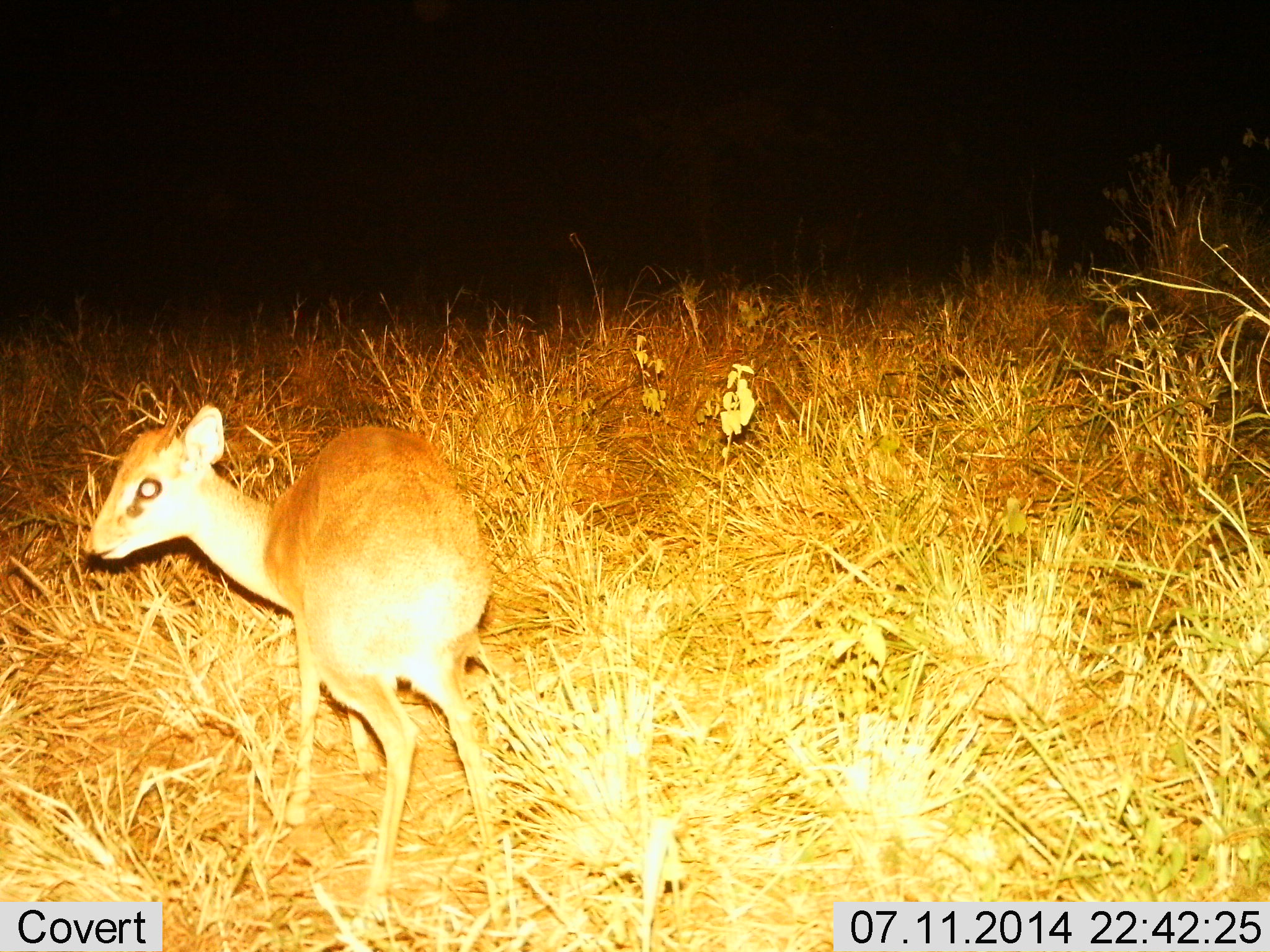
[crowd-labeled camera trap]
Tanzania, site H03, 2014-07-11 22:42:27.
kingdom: Animalia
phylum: Chordata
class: Mammalia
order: Artiodactyla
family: Bovidae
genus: Madoqua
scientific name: Madoqua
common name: dikdik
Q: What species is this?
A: Dikdik (Madoqua).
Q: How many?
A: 1.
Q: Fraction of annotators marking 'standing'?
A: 100%.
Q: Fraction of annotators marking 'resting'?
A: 0%.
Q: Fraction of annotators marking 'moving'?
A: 10%.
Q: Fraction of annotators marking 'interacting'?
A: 0%.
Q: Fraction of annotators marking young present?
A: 0%.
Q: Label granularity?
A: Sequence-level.